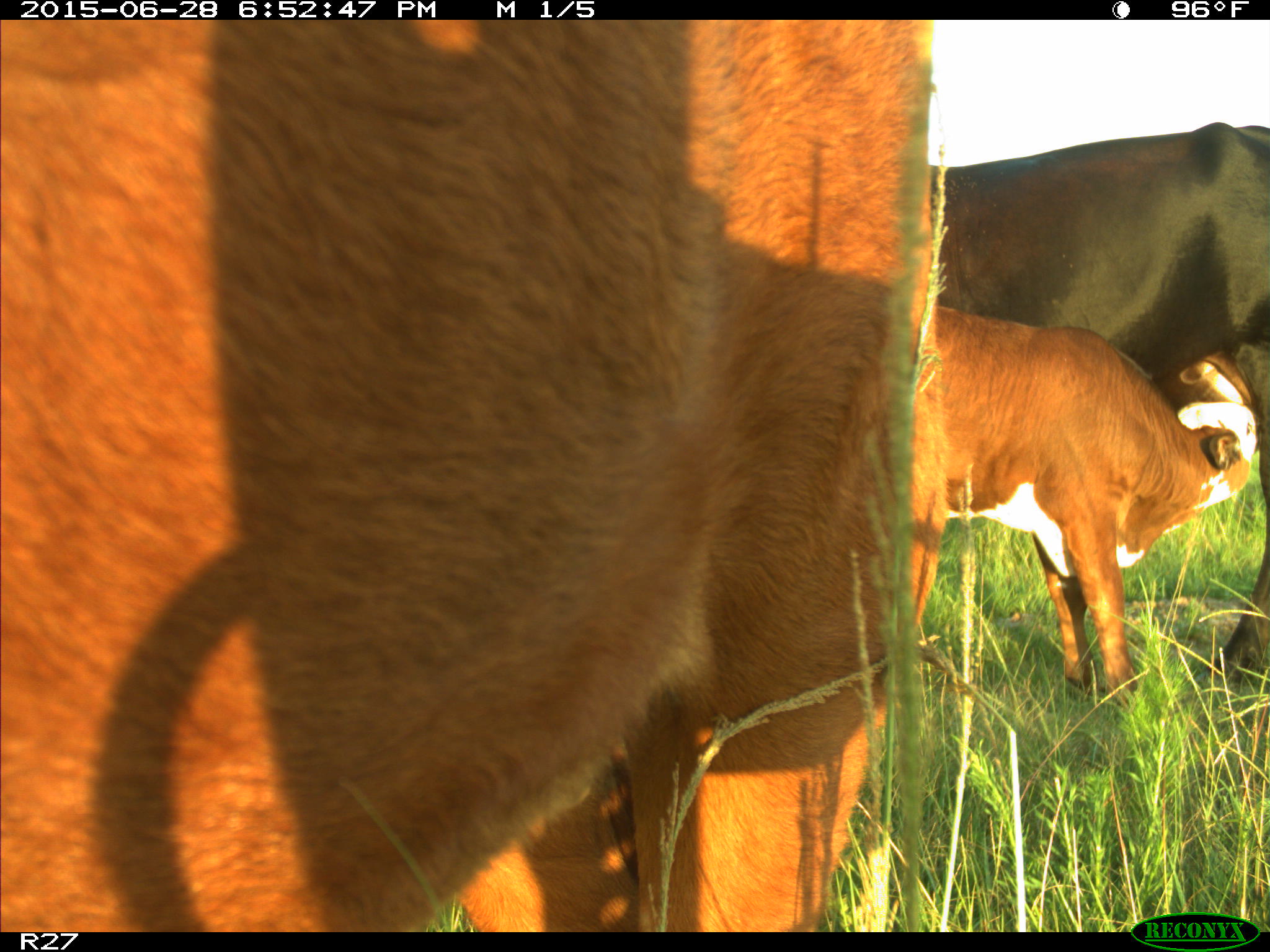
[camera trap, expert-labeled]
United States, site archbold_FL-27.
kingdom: Animalia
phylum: Chordata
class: Mammalia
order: Artiodactyla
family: Bovidae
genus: Bos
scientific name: Bos taurus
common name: domestic cow